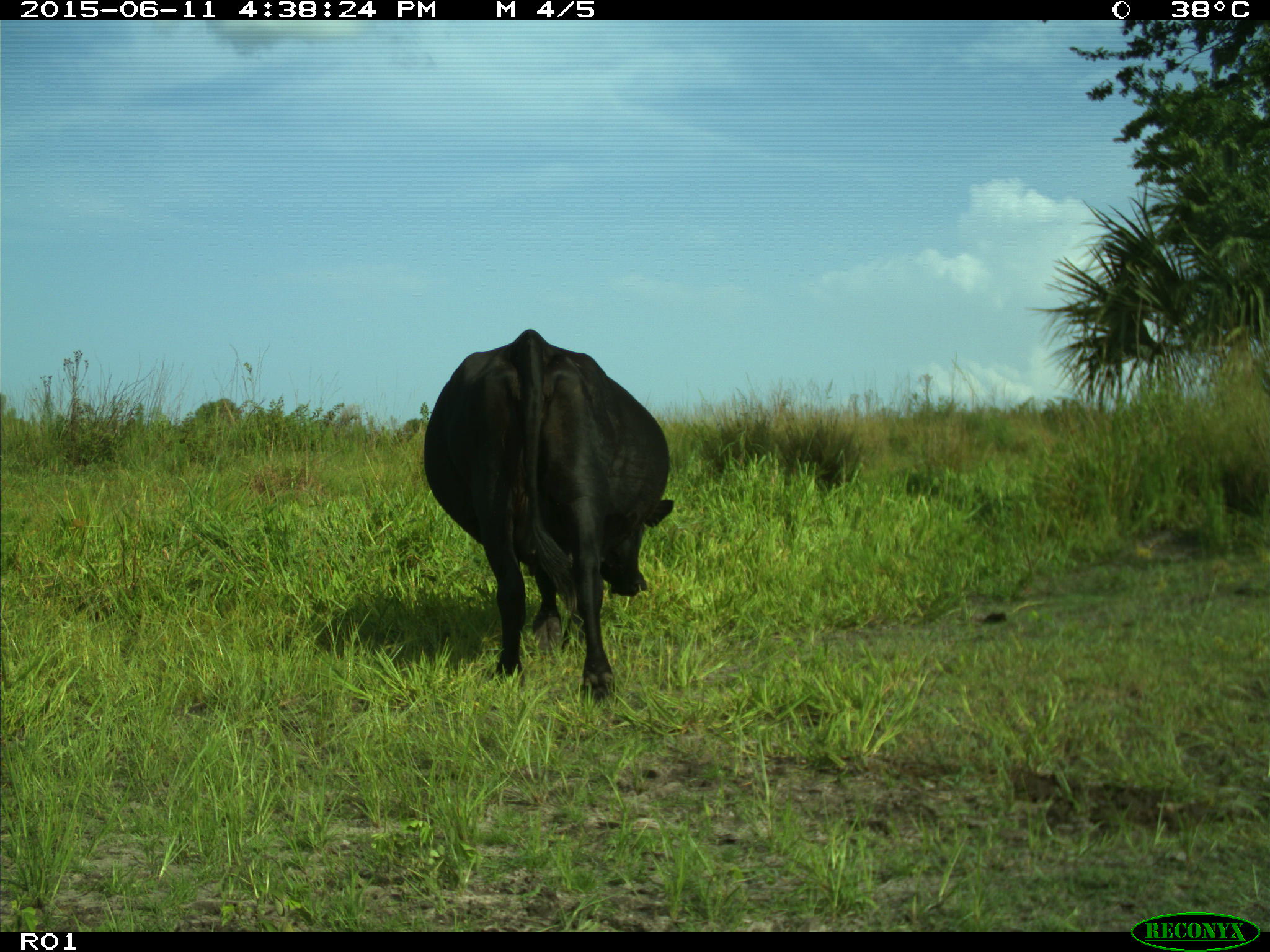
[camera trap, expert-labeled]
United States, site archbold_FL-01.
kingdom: Animalia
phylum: Chordata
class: Mammalia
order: Artiodactyla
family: Bovidae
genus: Bos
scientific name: Bos taurus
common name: domestic cow